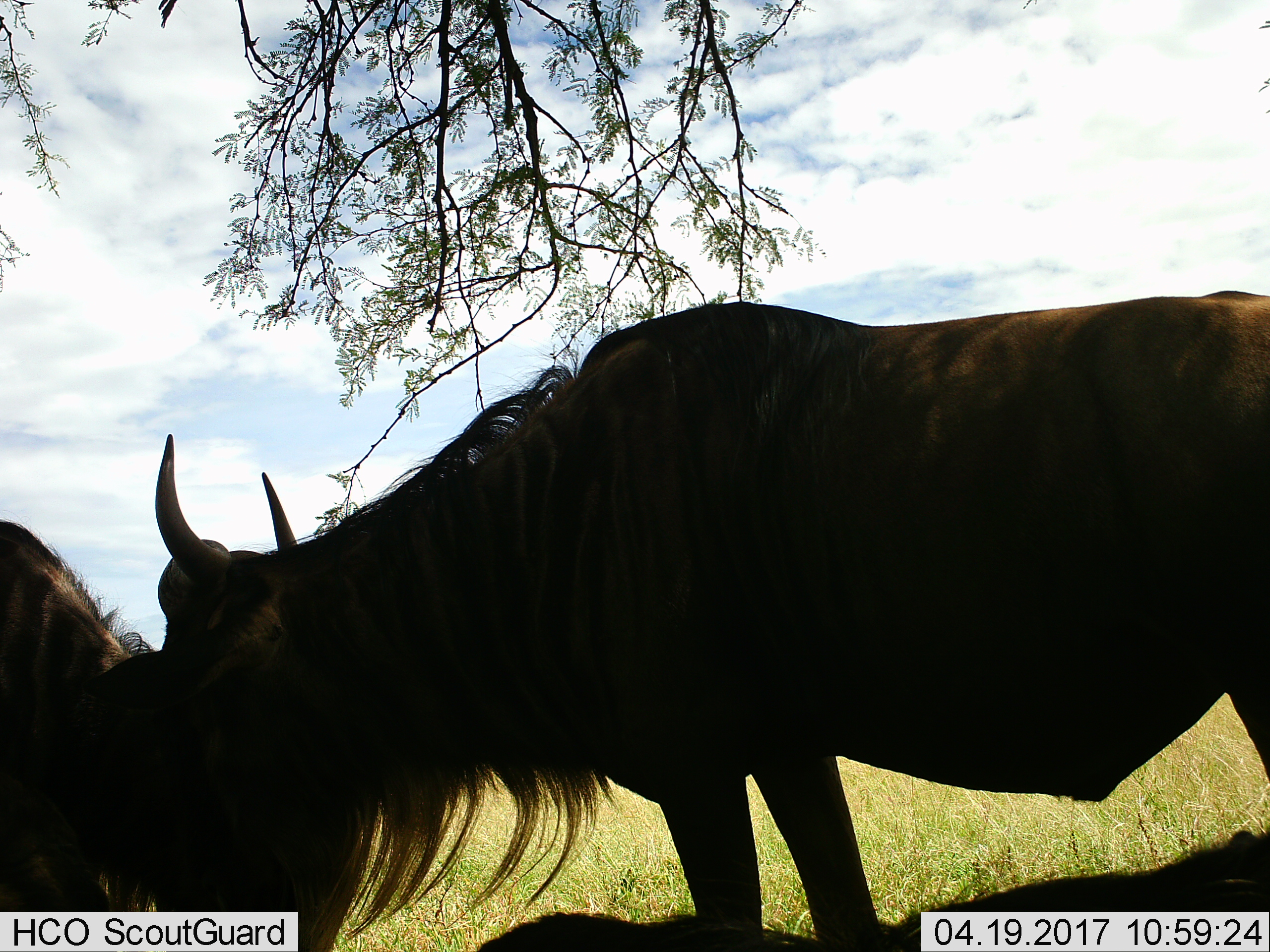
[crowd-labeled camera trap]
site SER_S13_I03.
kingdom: Animalia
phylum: Chordata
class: Mammalia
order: Artiodactyla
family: Bovidae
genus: Connochaetes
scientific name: Connochaetes taurinus taurinus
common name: blue wildebeest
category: wildebeestblue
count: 2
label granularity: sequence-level